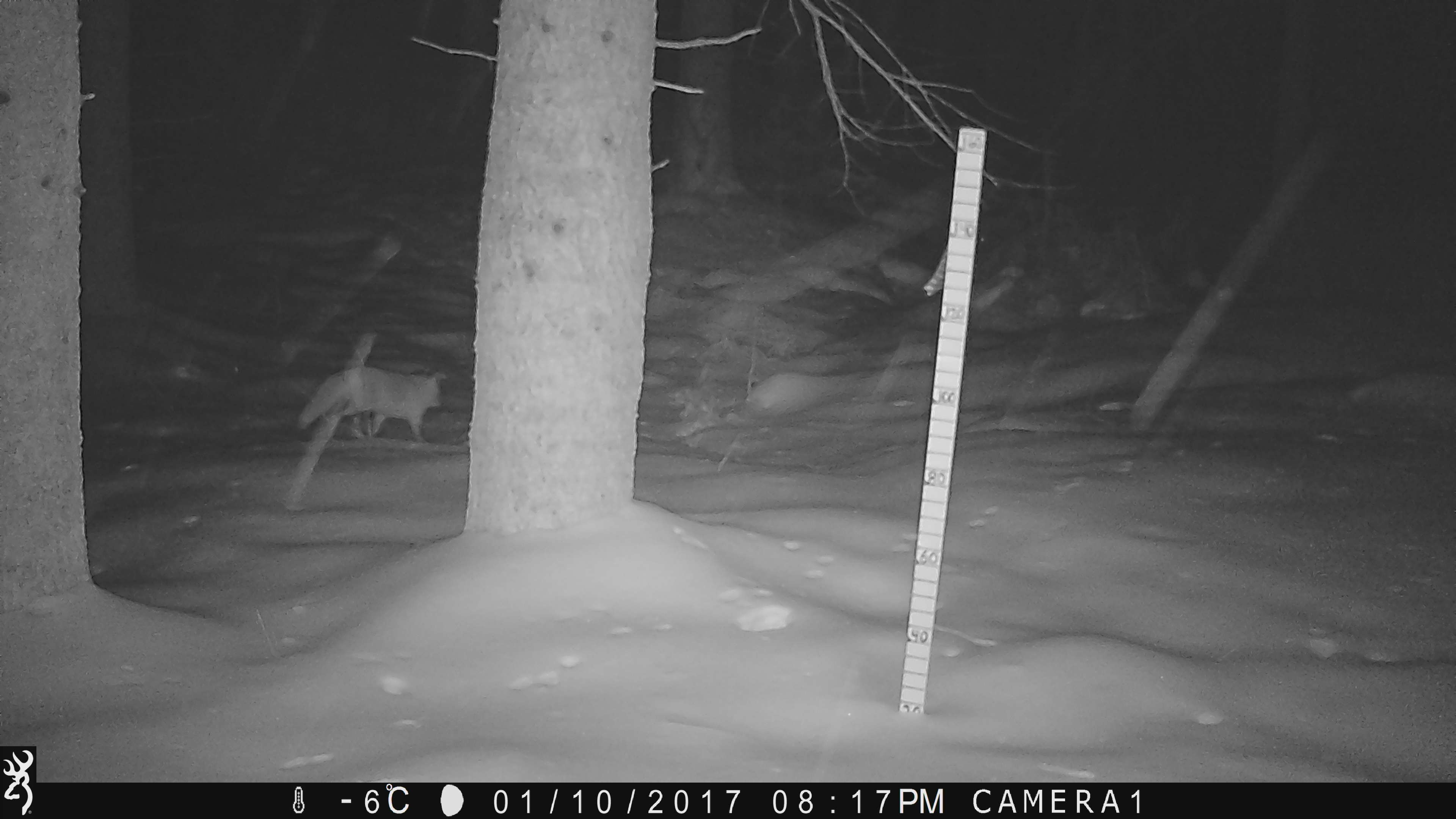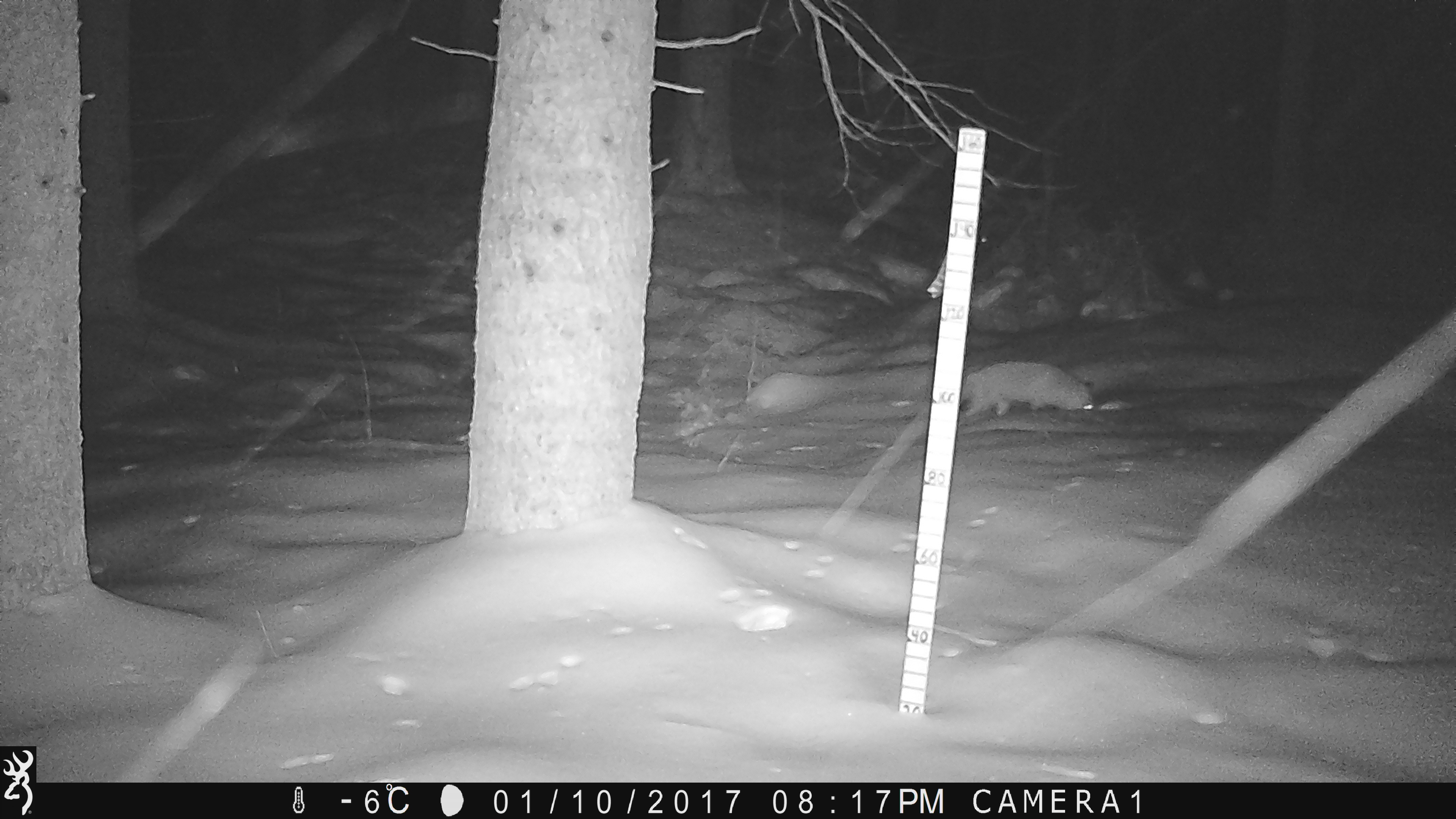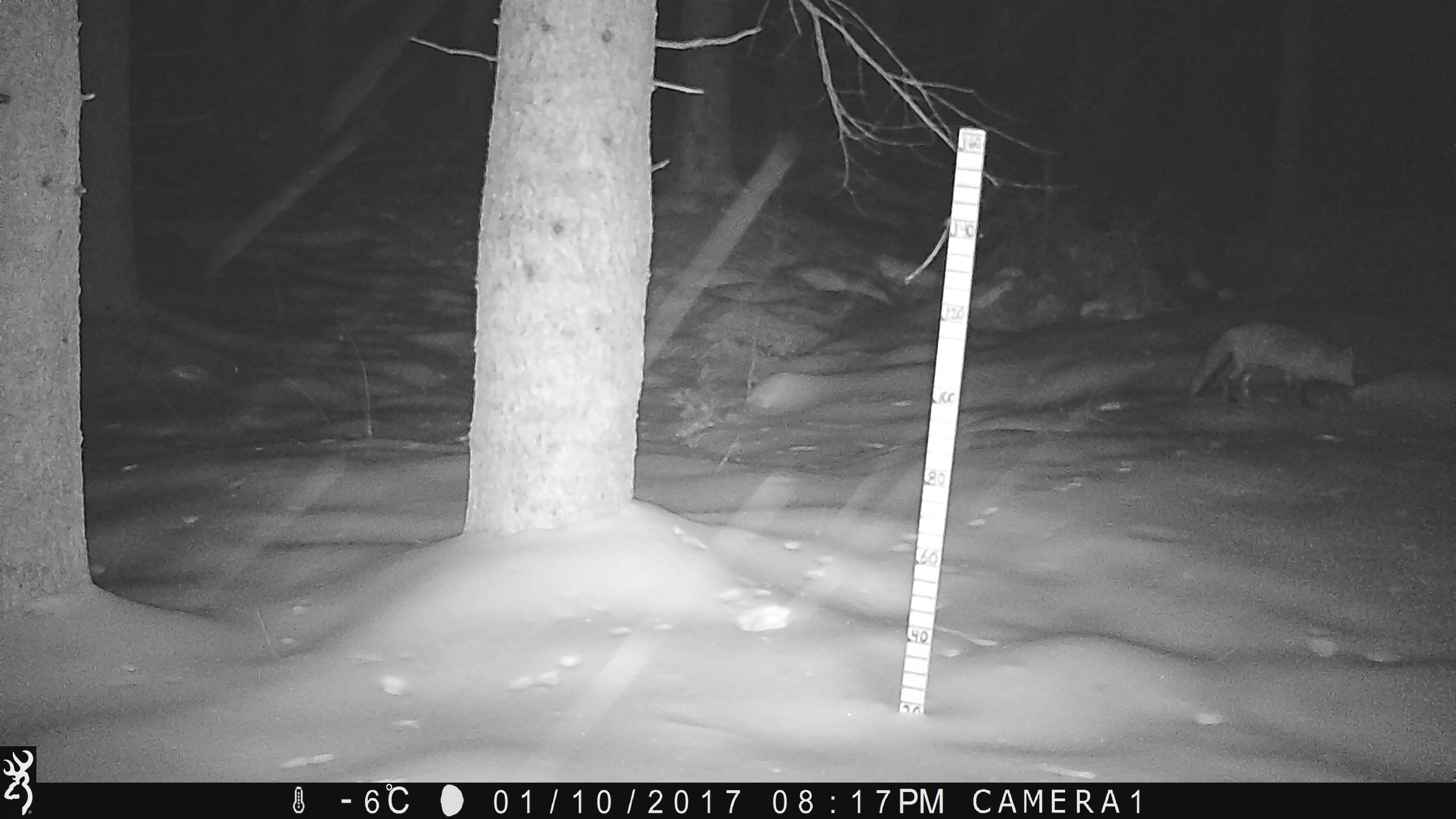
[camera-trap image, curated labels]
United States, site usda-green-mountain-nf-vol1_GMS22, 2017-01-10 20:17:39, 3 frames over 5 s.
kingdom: Animalia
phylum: Chordata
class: Mammalia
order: Carnivora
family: Canidae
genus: Vulpes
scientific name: Vulpes vulpes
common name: red fox